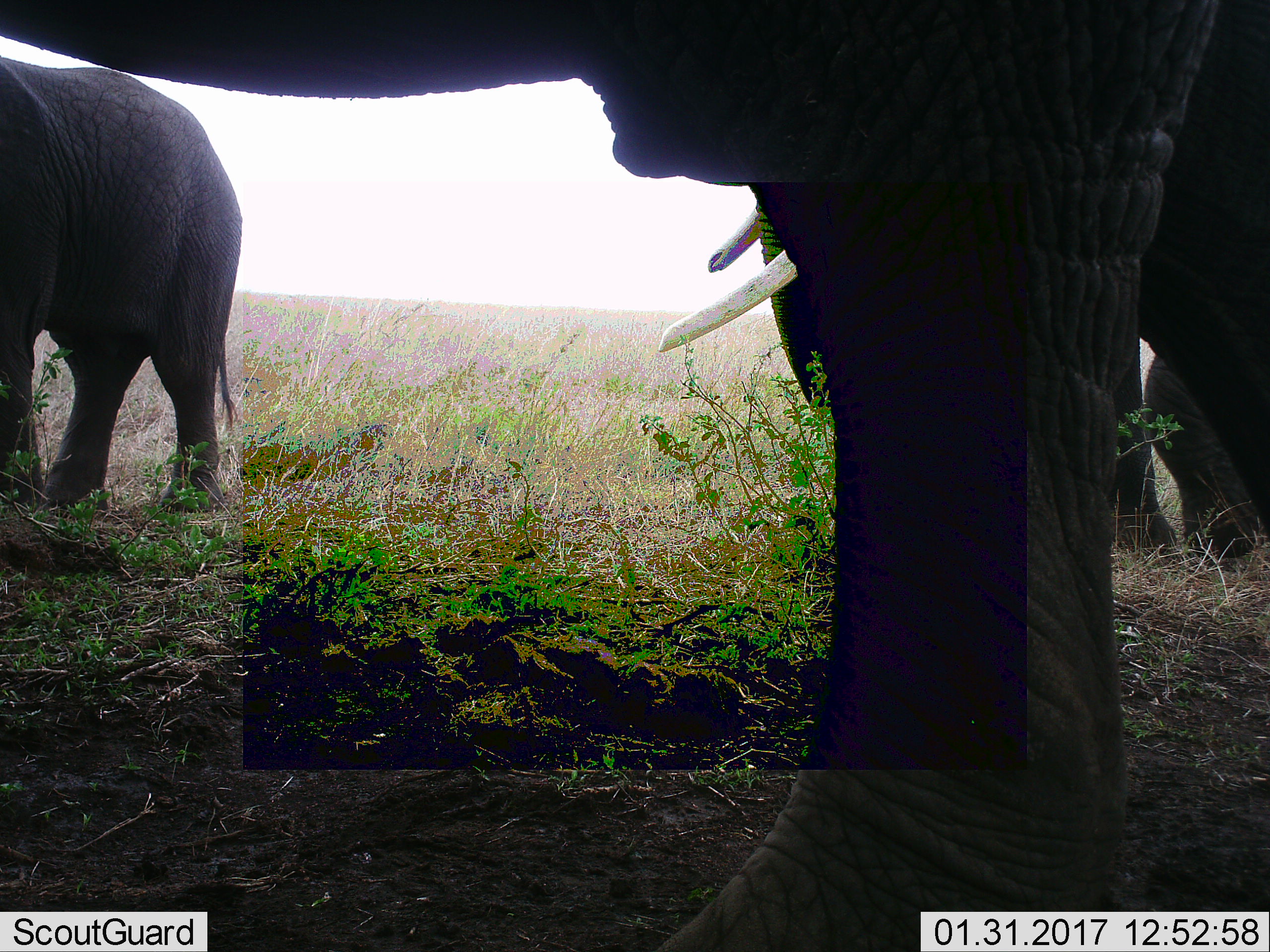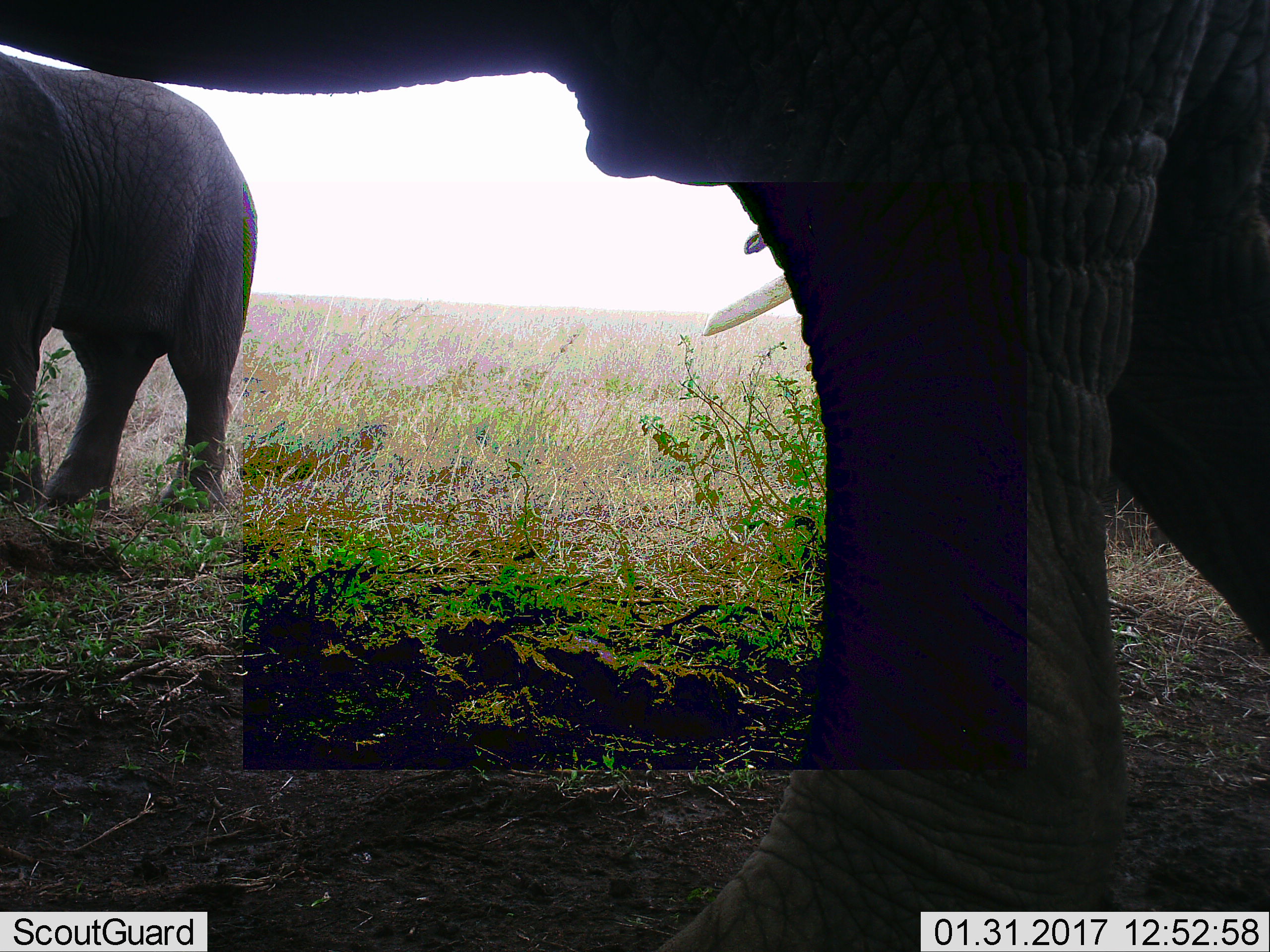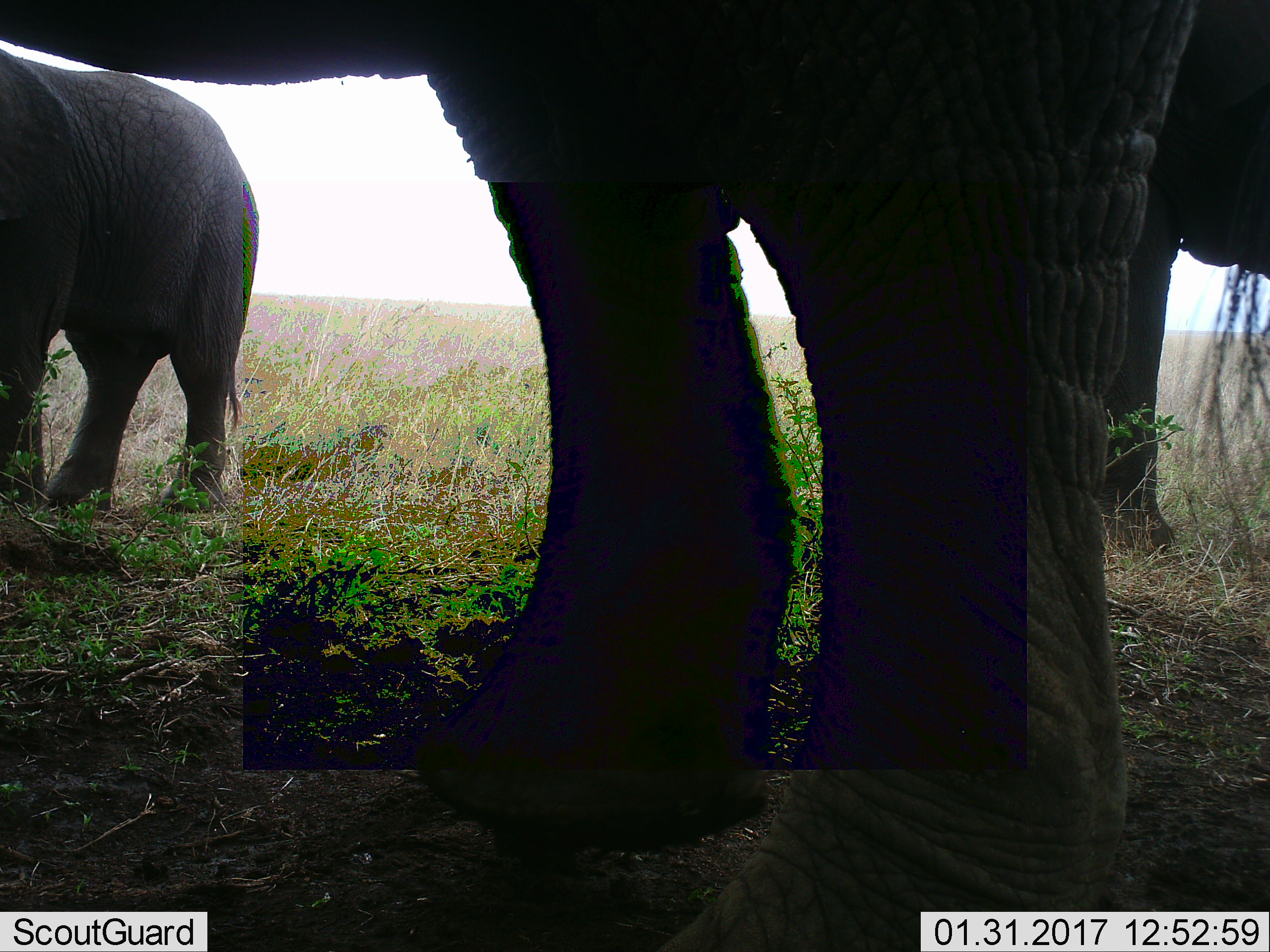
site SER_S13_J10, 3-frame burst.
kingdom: Animalia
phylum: Chordata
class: Mammalia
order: Proboscidea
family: Elephantidae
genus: Loxodonta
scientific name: Loxodonta africana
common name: african bush elephant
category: elephant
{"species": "elephant (african bush elephant) (Loxodonta africana)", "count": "3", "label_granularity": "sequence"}